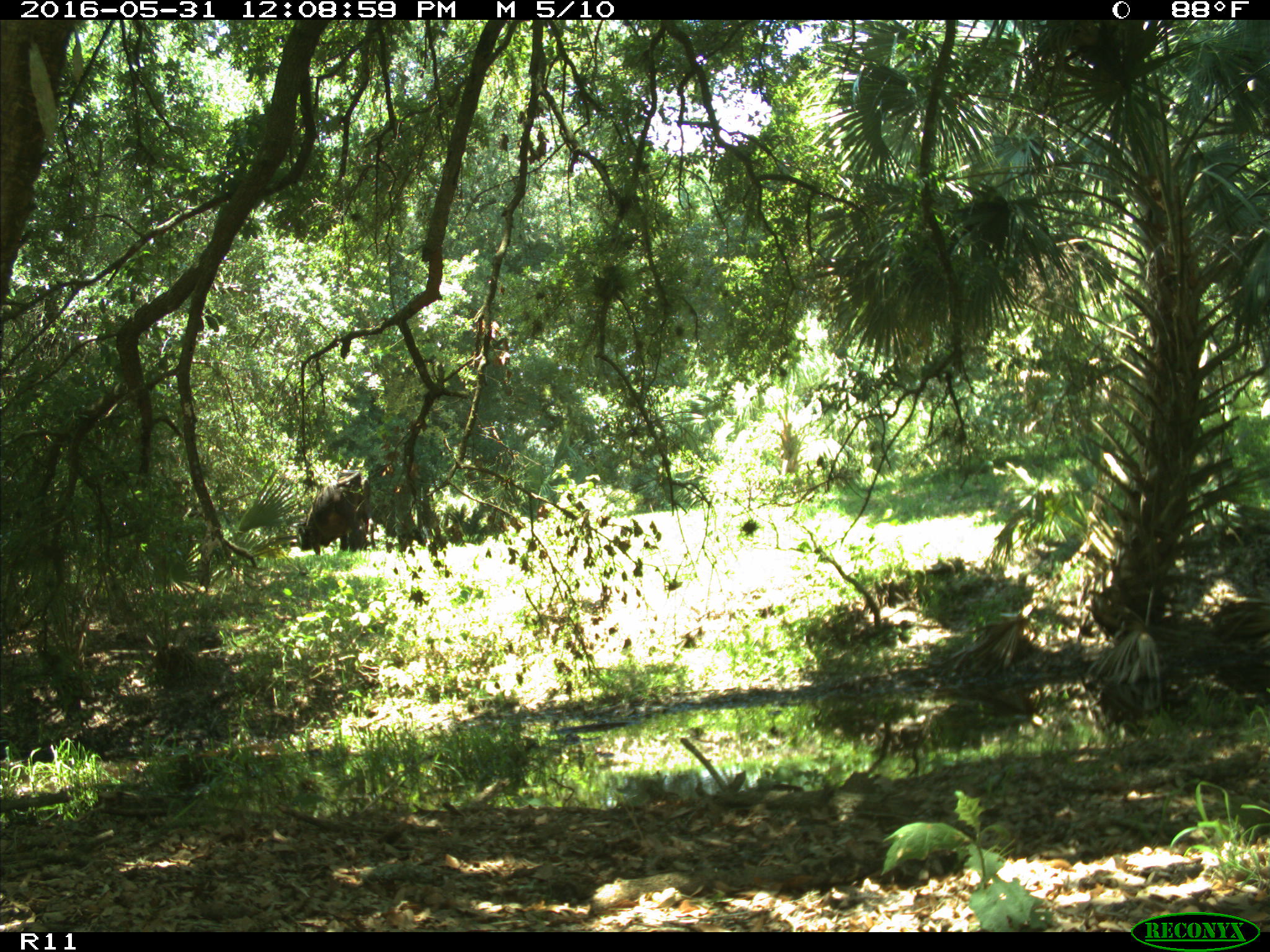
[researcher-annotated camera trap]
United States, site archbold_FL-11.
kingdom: Animalia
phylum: Chordata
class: Mammalia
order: Artiodactyla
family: Bovidae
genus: Bos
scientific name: Bos taurus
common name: domestic cow